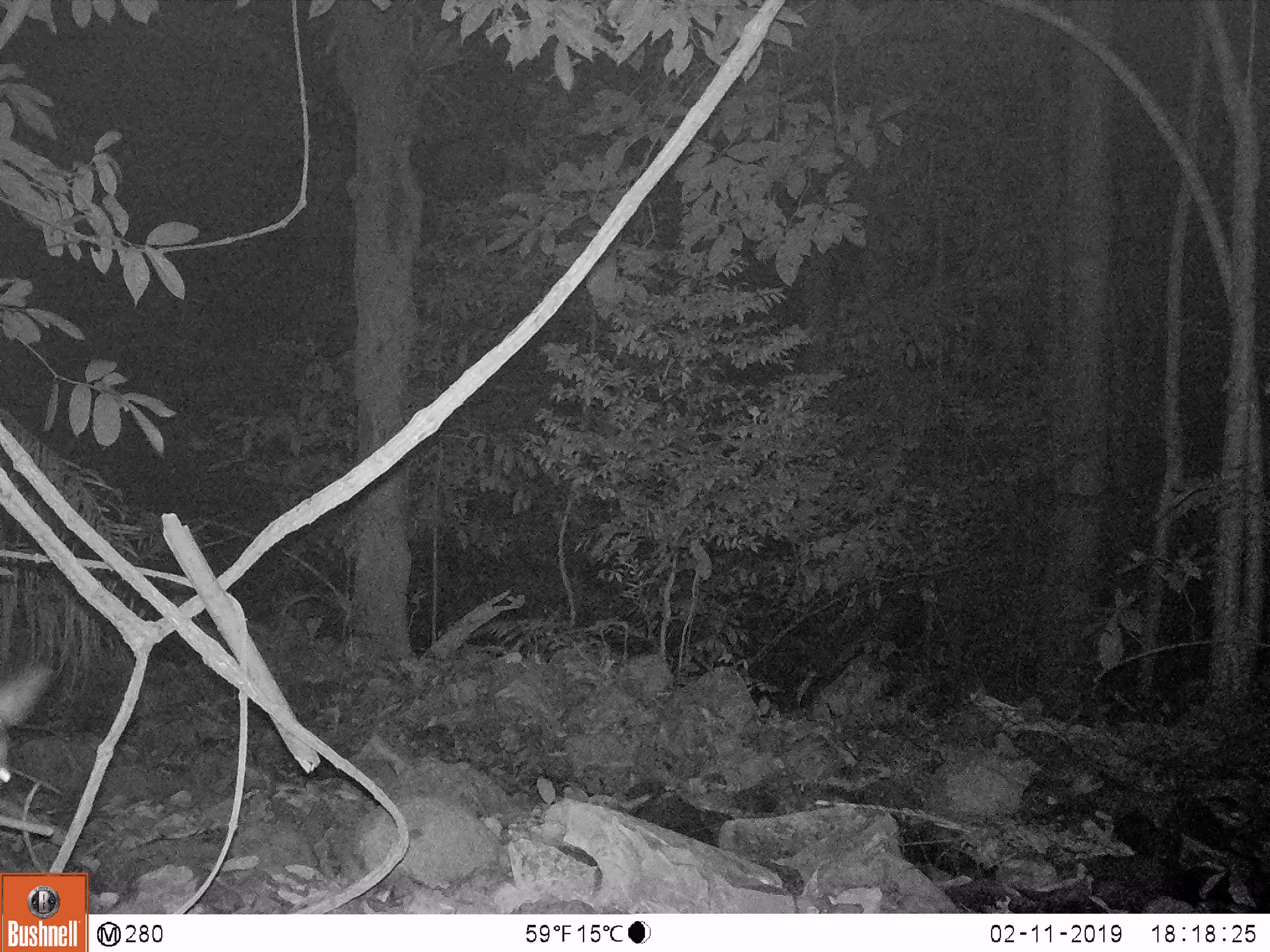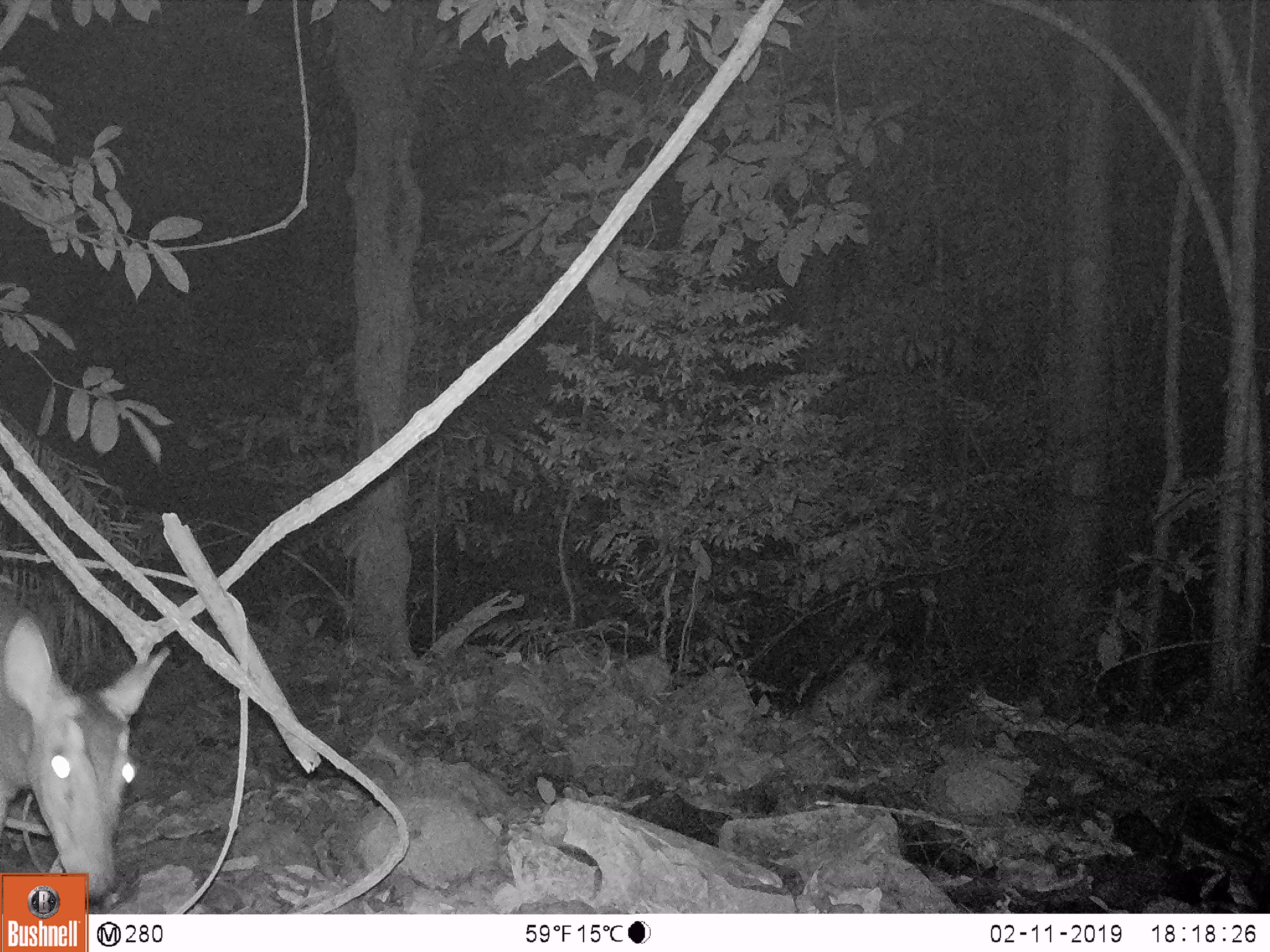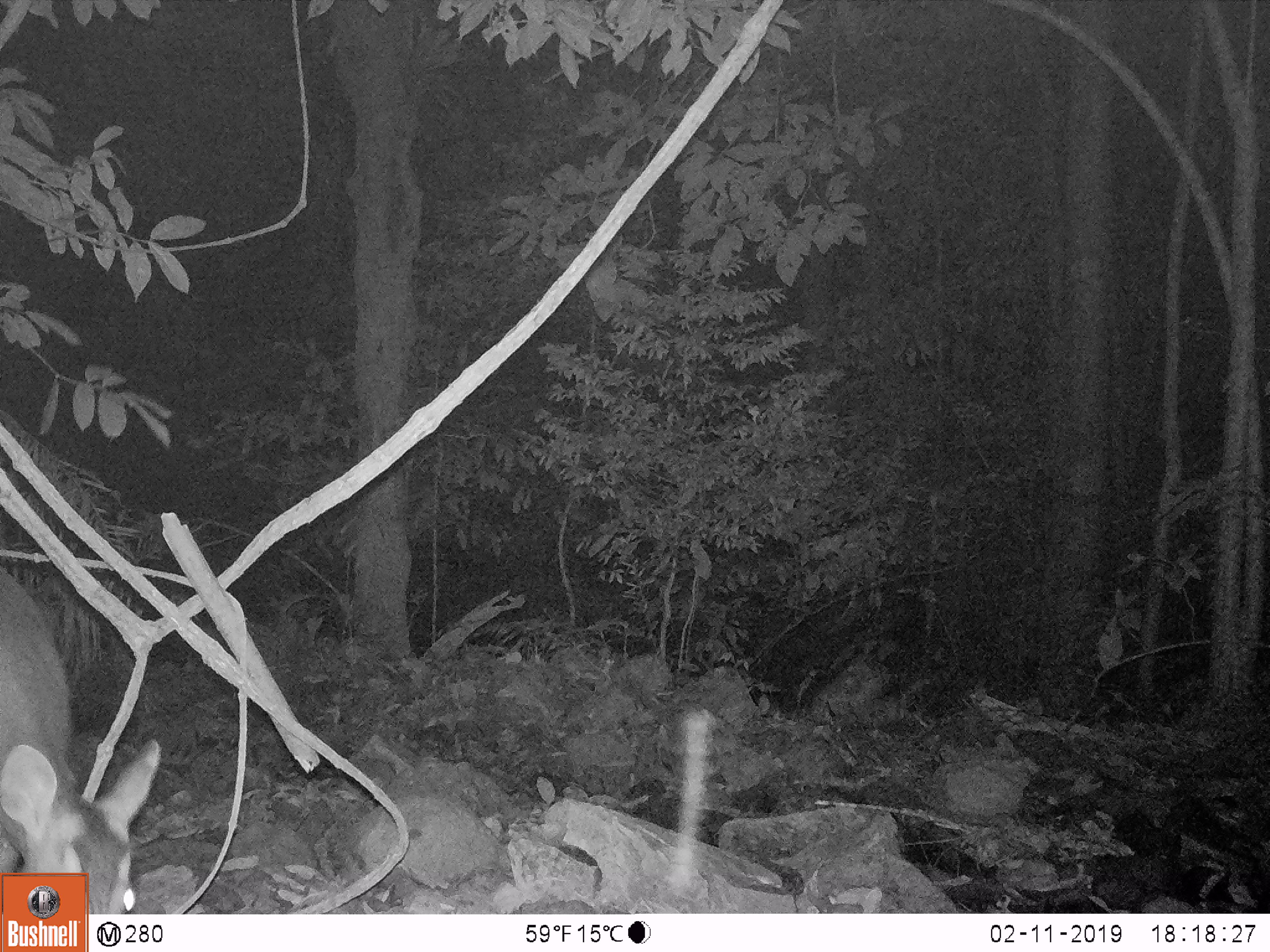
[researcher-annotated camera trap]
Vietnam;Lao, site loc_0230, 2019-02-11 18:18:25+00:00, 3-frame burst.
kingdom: Animalia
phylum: Chordata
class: Mammalia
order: Artiodactyla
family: Cervidae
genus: Muntiacus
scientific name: Muntiacus vuquangensis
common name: large-antlered muntjac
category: large antlered muntjac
Large antlered muntjac (large-antlered muntjac) (Muntiacus vuquangensis). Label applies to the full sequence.